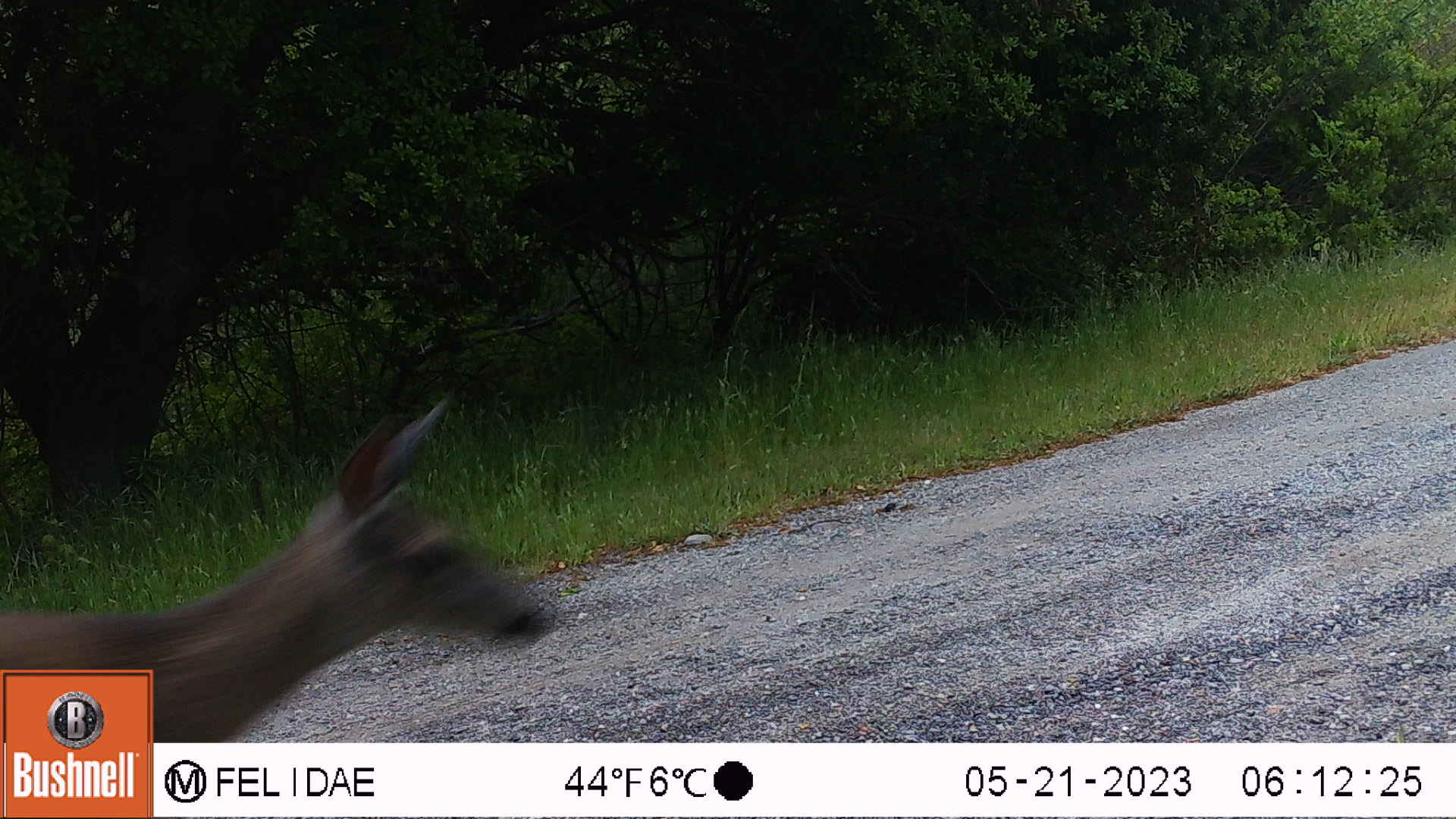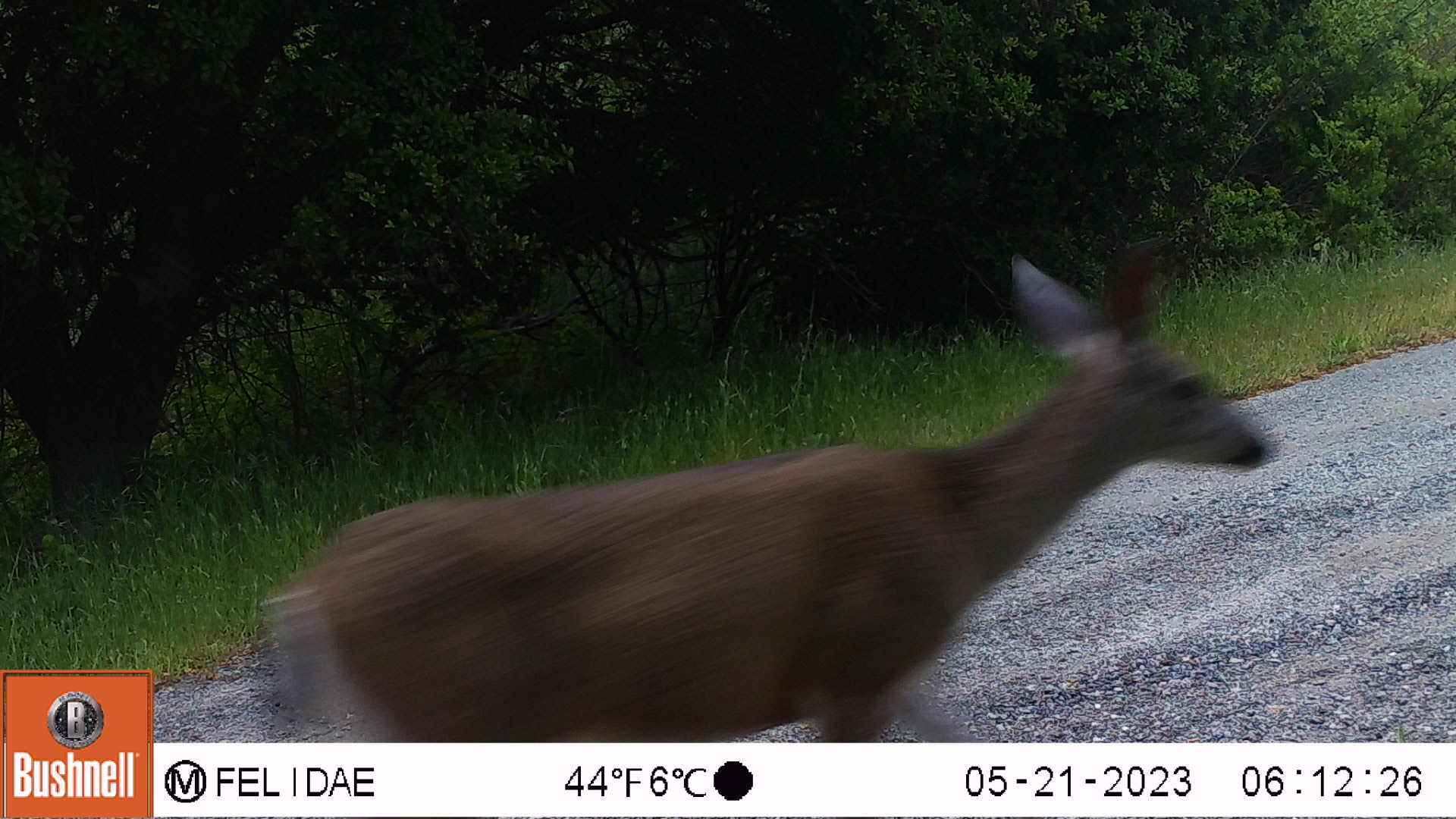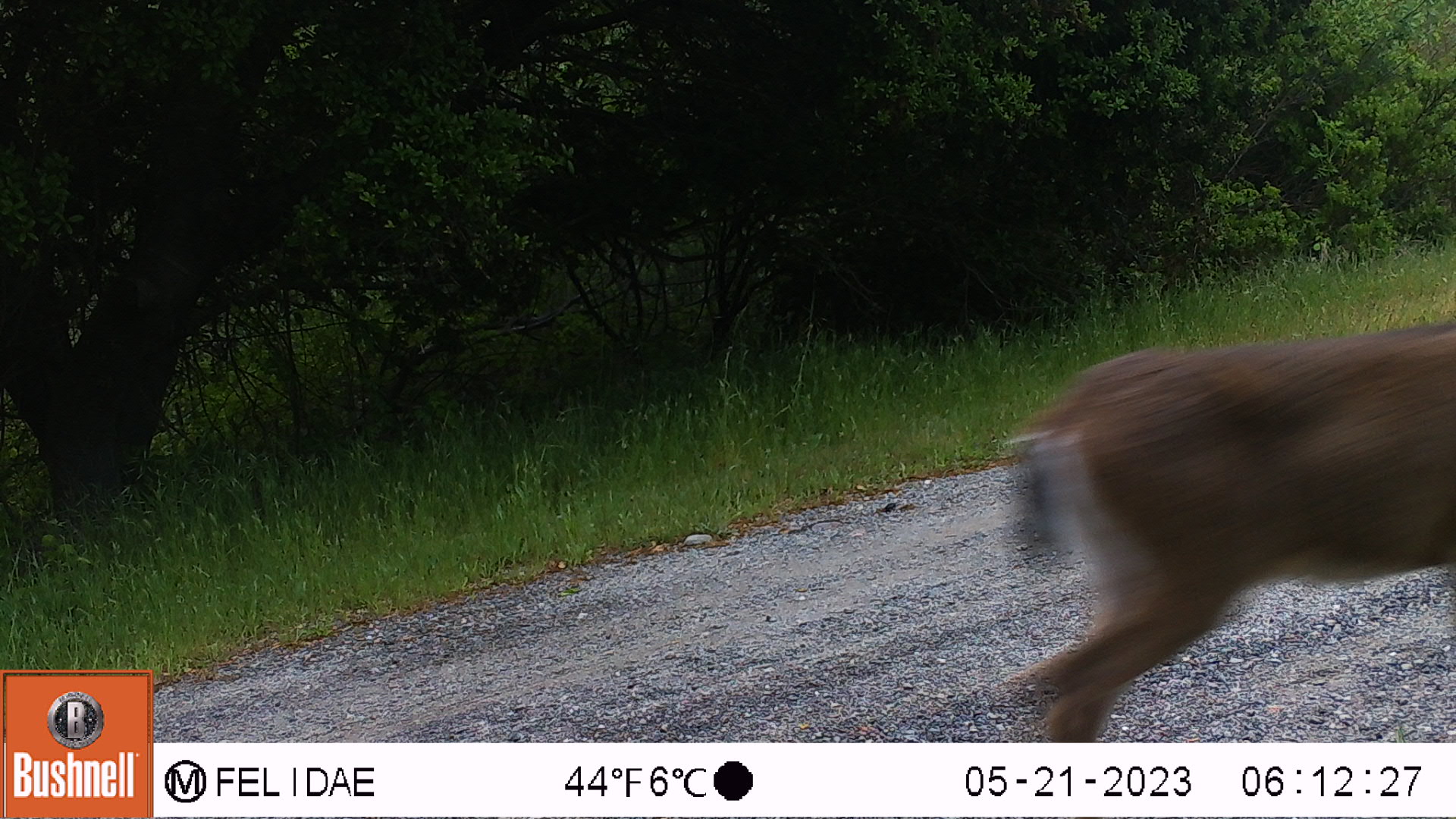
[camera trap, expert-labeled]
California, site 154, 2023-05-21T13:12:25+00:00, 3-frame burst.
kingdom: Animalia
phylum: Chordata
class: Mammalia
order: Artiodactyla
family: Cervidae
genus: Odocoileus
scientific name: Odocoileus hemionus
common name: mule deer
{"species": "mule deer (Odocoileus hemionus)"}